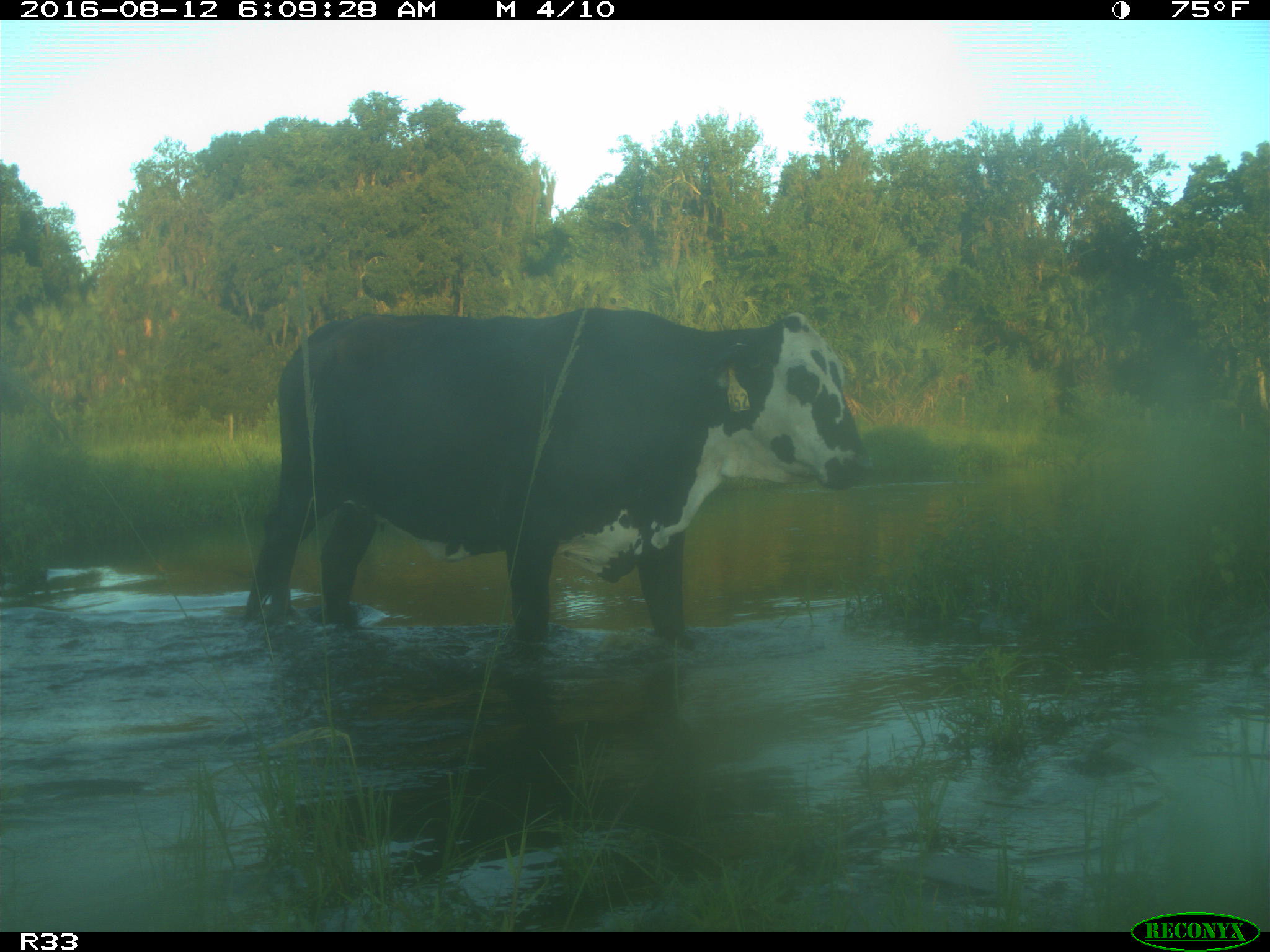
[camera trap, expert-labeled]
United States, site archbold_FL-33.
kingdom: Animalia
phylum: Chordata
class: Mammalia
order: Artiodactyla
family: Bovidae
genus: Bos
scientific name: Bos taurus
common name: domestic cow